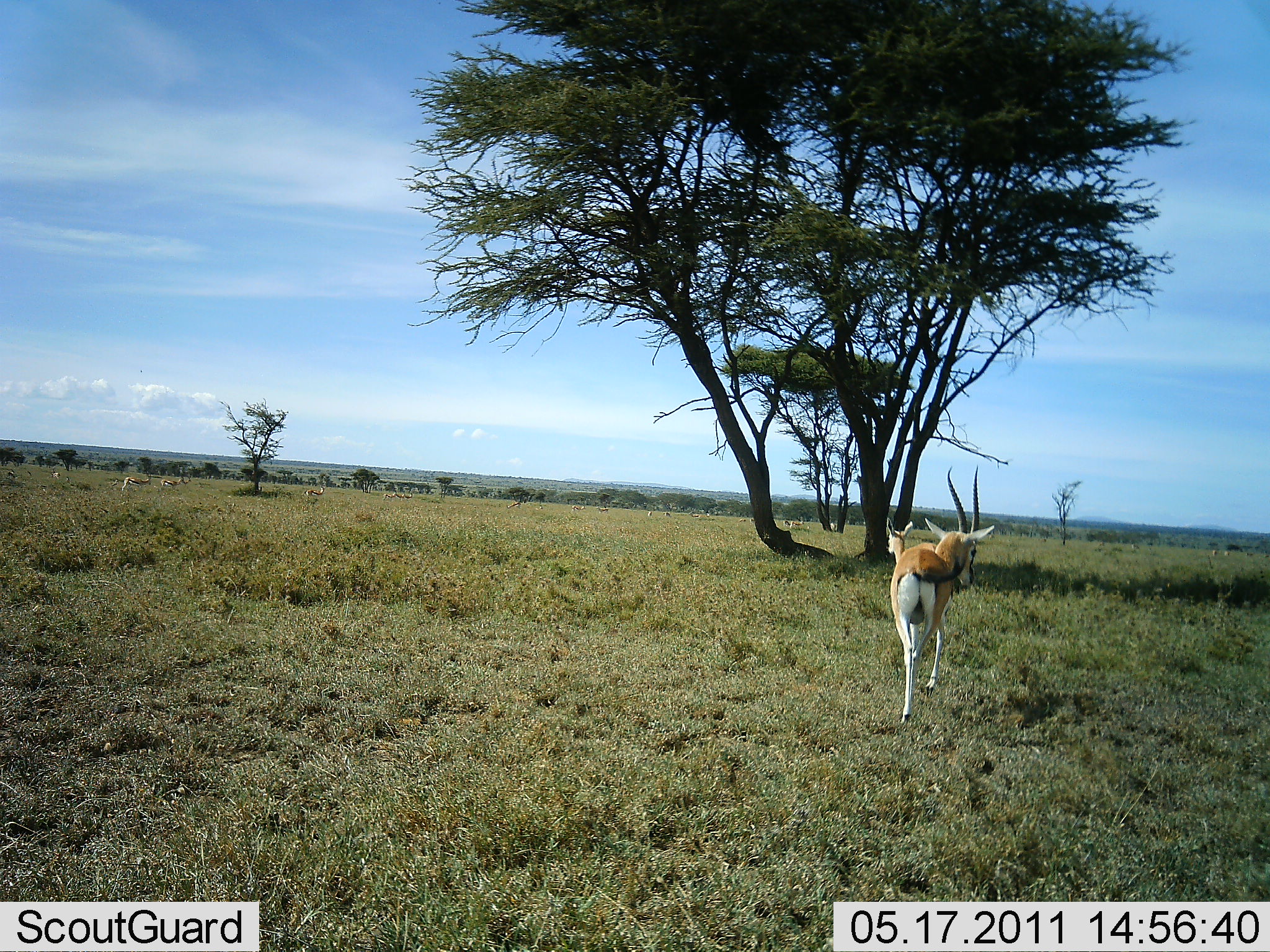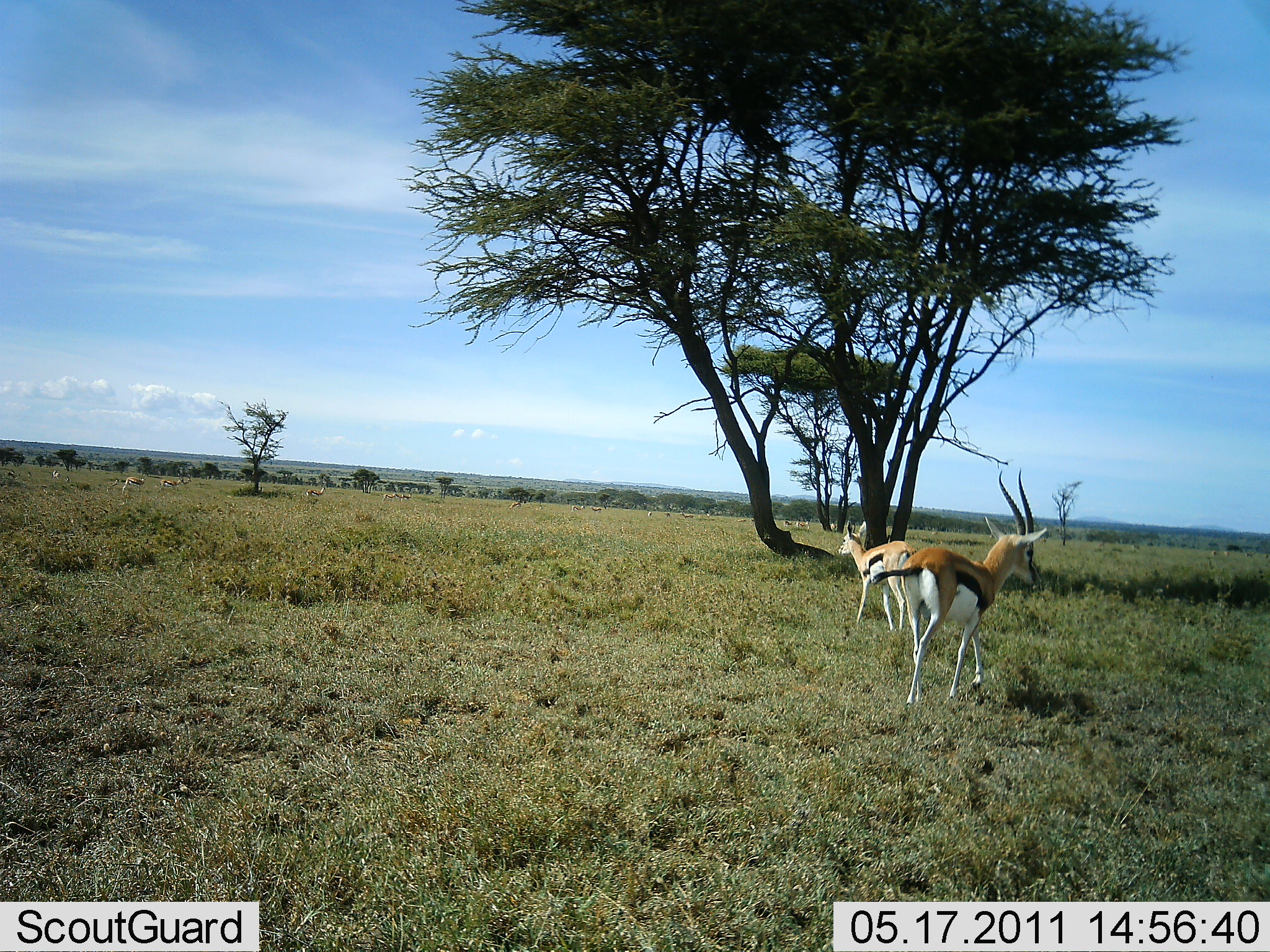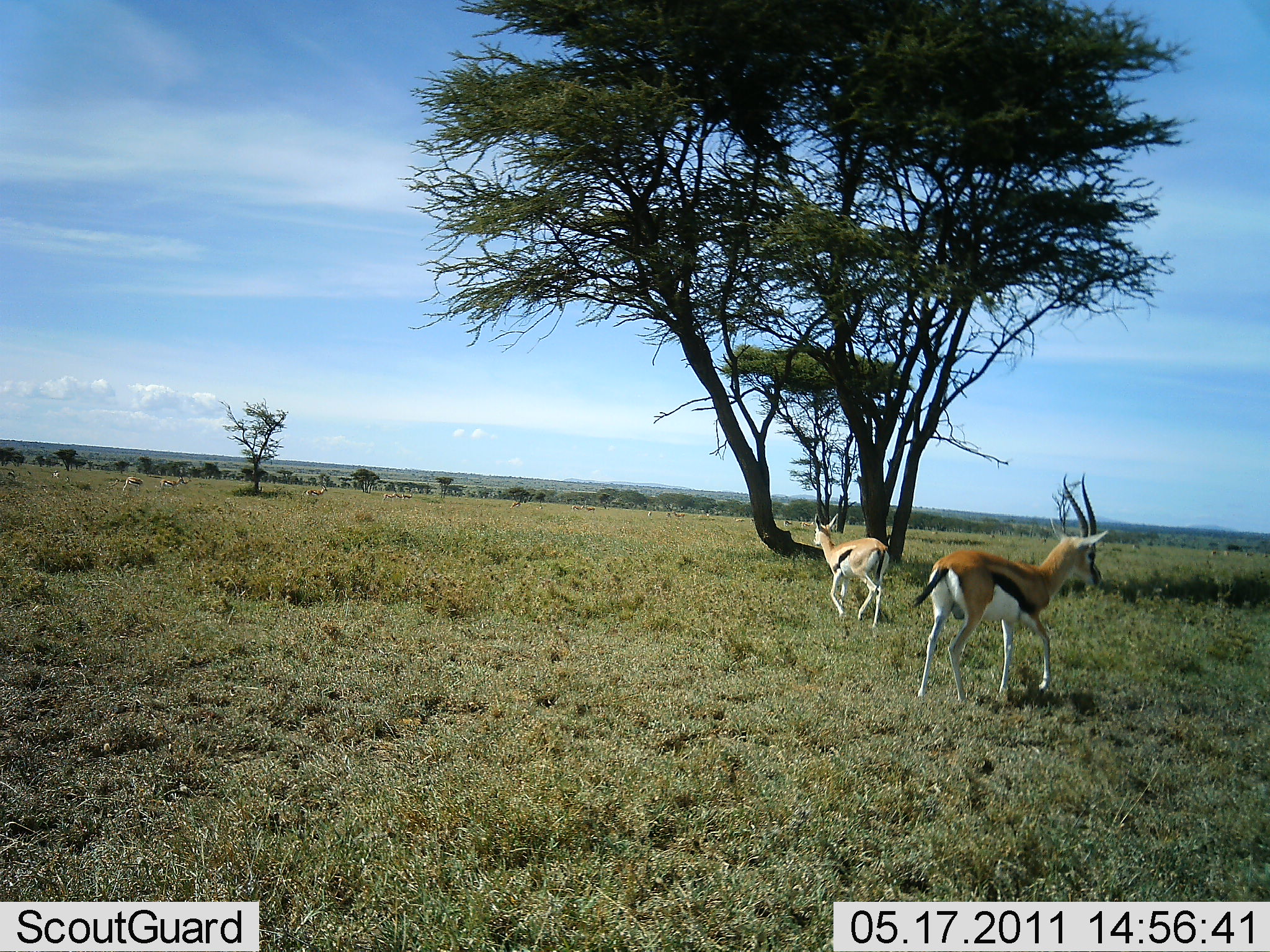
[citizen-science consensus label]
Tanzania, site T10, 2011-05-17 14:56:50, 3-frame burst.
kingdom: Animalia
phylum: Chordata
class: Mammalia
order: Artiodactyla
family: Bovidae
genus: Eudorcas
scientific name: Eudorcas thomsonii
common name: thomson's gazelle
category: gazellethomsons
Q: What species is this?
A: Gazellethomsons (thomson's gazelle) (Eudorcas thomsonii).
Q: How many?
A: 4.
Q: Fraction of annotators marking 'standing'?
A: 27%.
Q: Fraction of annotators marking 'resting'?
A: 9%.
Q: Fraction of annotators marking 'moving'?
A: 91%.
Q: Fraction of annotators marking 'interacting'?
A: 0%.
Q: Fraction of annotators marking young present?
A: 9%.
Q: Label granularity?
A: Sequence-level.